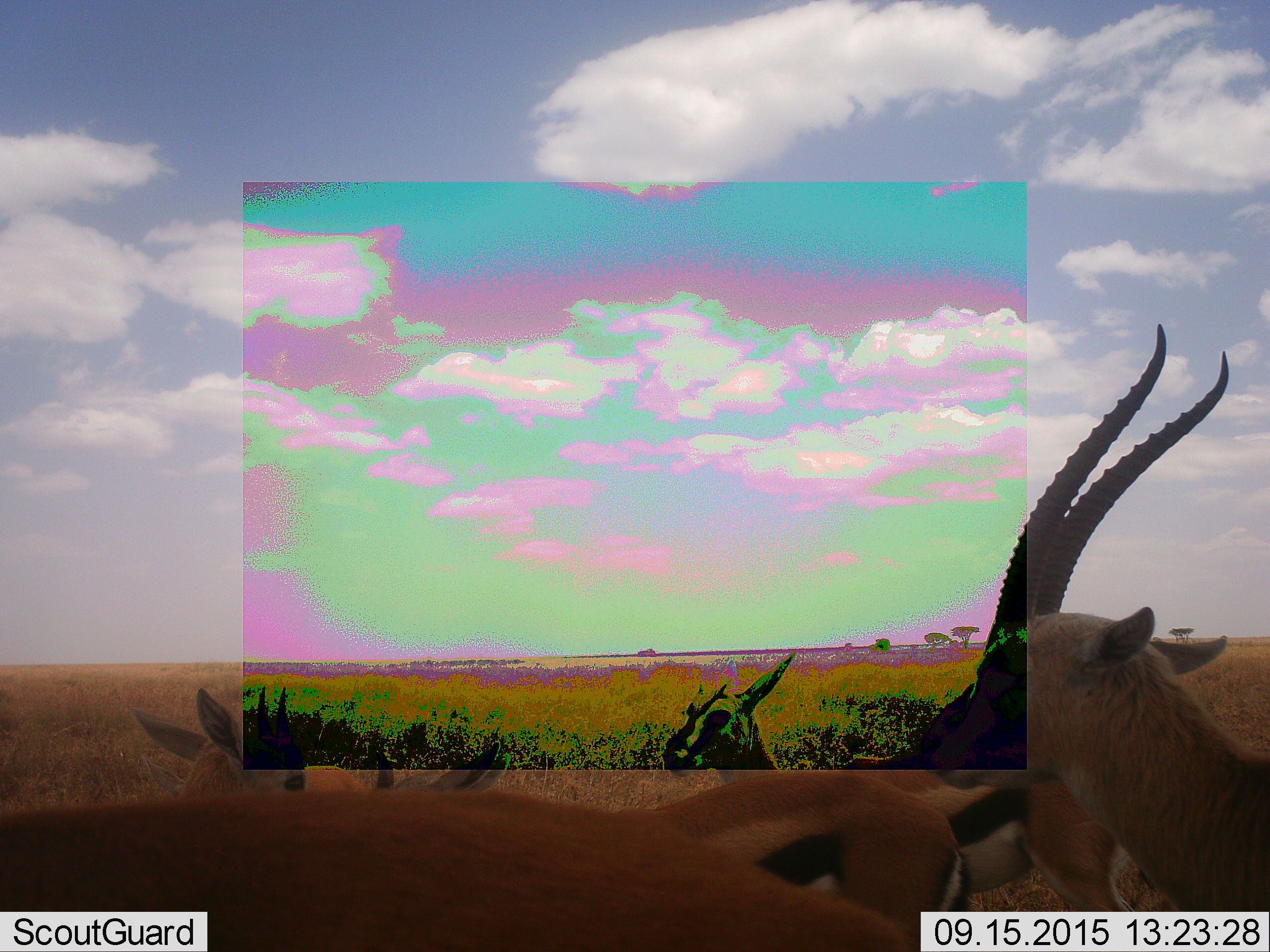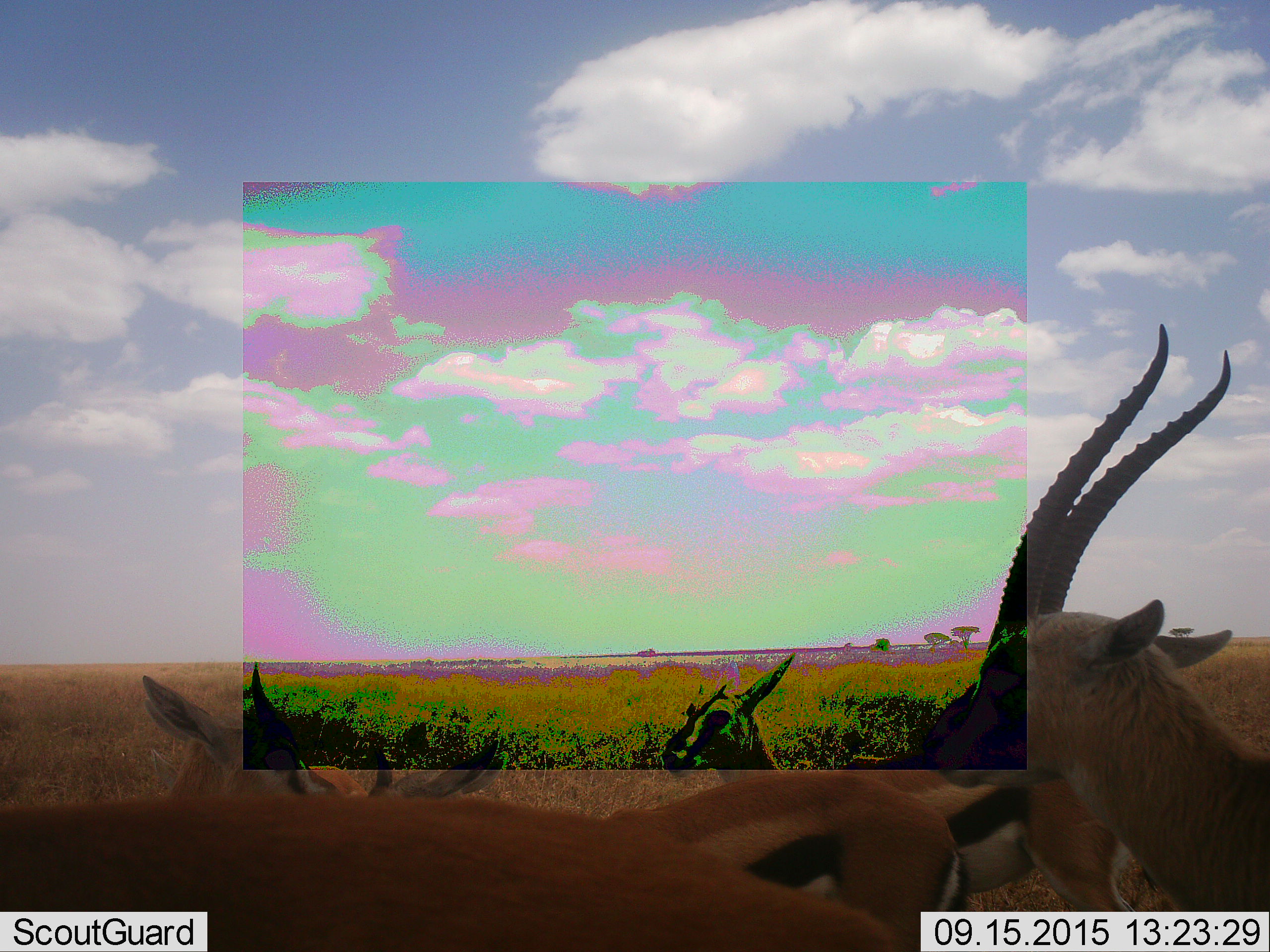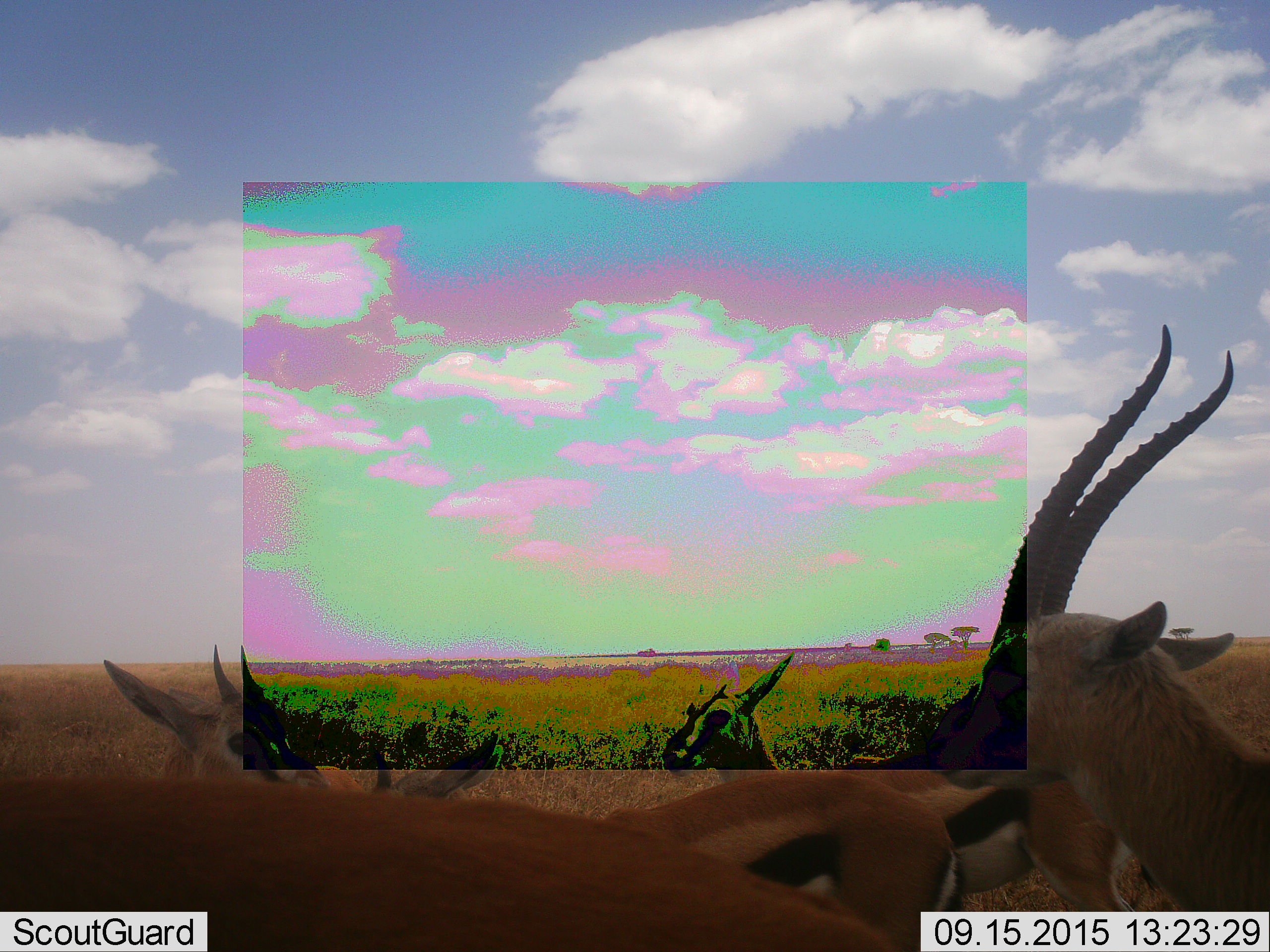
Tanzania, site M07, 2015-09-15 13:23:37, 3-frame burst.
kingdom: Animalia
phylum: Chordata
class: Mammalia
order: Artiodactyla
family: Bovidae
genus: Eudorcas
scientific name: Eudorcas thomsonii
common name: thomson's gazelle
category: gazellethomsons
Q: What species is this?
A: Gazellethomsons (thomson's gazelle) (Eudorcas thomsonii).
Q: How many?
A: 5.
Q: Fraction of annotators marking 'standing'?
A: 86%.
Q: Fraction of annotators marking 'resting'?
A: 0%.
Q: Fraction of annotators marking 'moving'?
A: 29%.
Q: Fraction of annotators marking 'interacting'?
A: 14%.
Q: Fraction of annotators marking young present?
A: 0%.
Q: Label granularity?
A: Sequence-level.